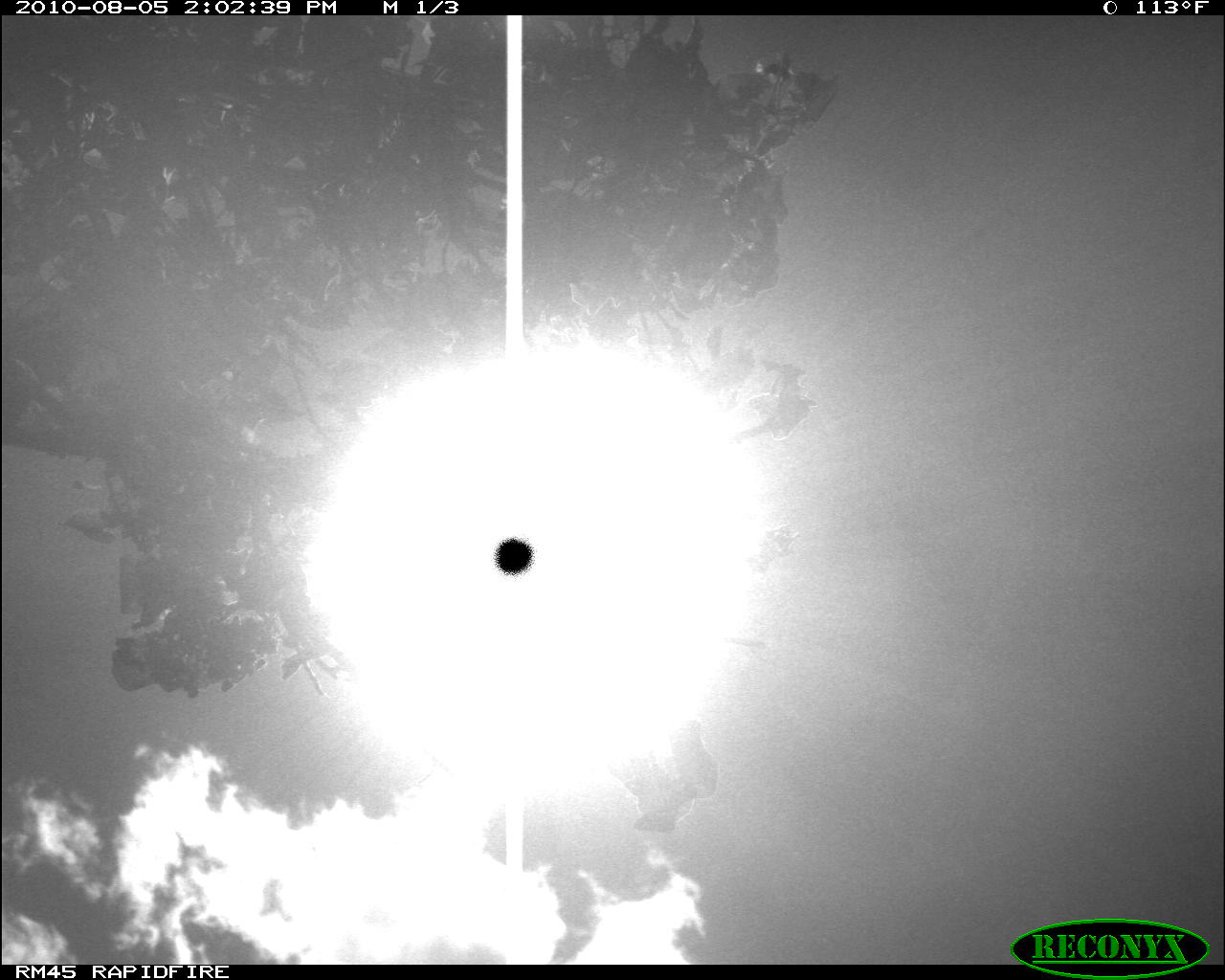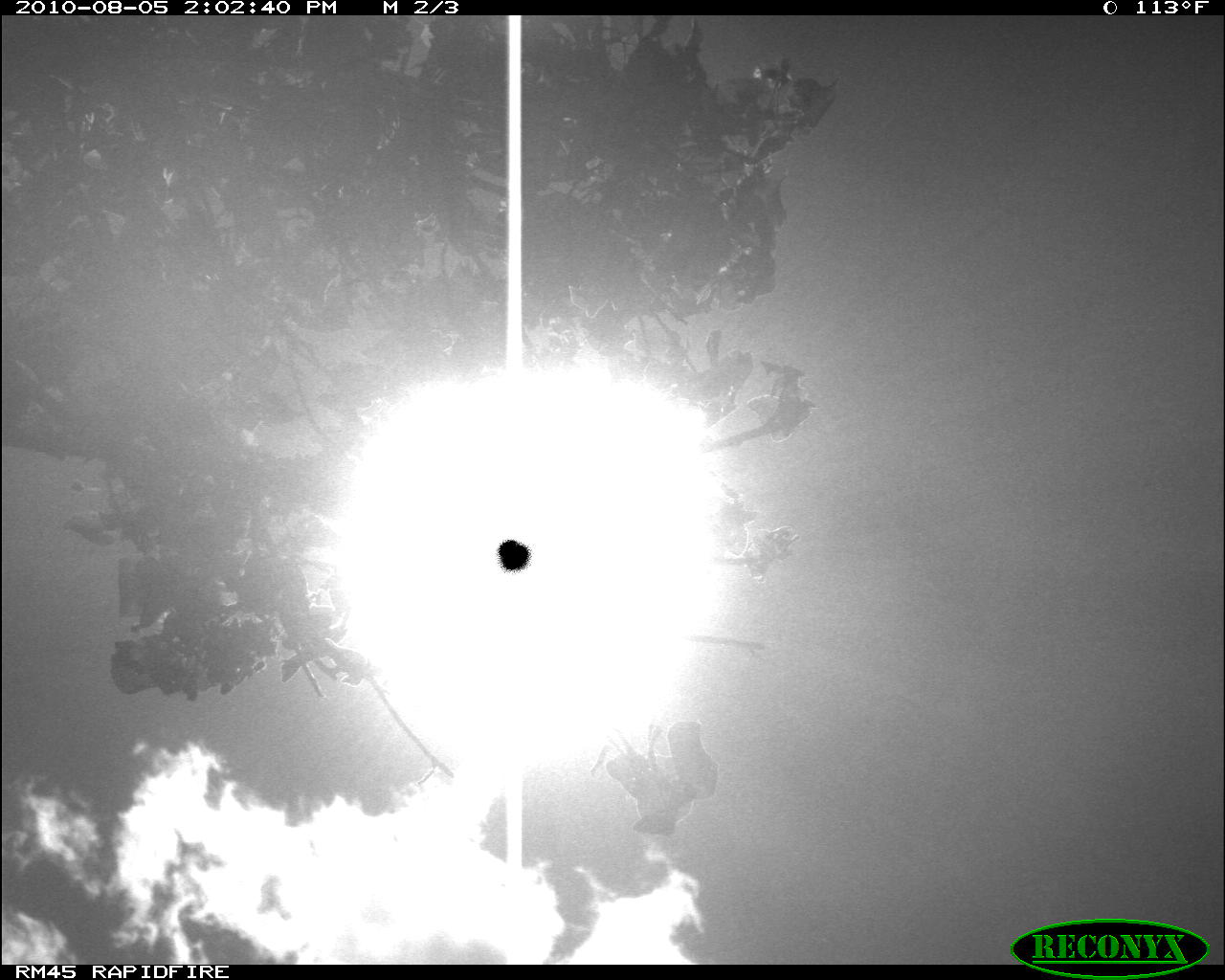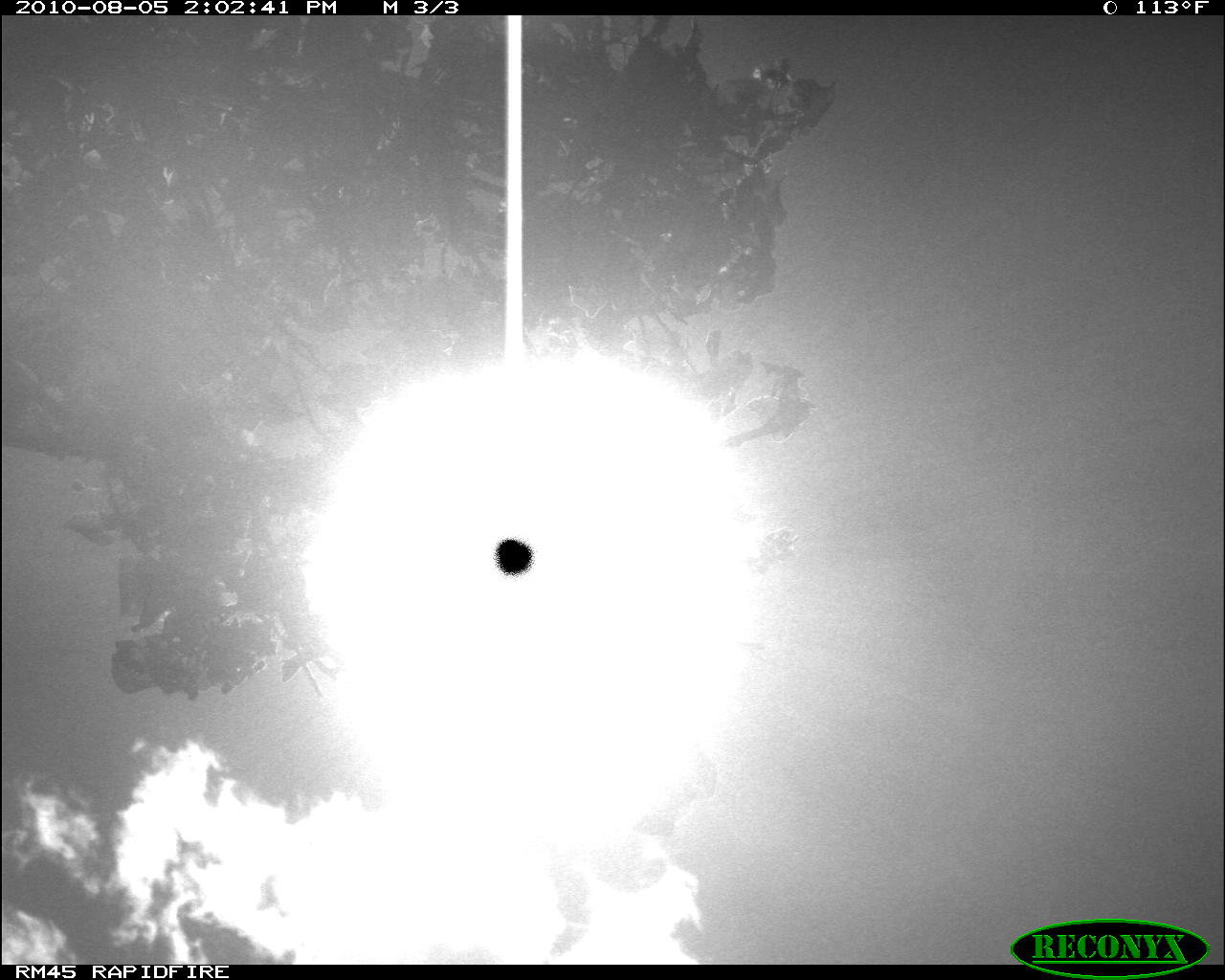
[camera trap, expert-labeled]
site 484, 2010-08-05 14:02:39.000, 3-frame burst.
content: unidentified animal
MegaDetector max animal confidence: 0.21